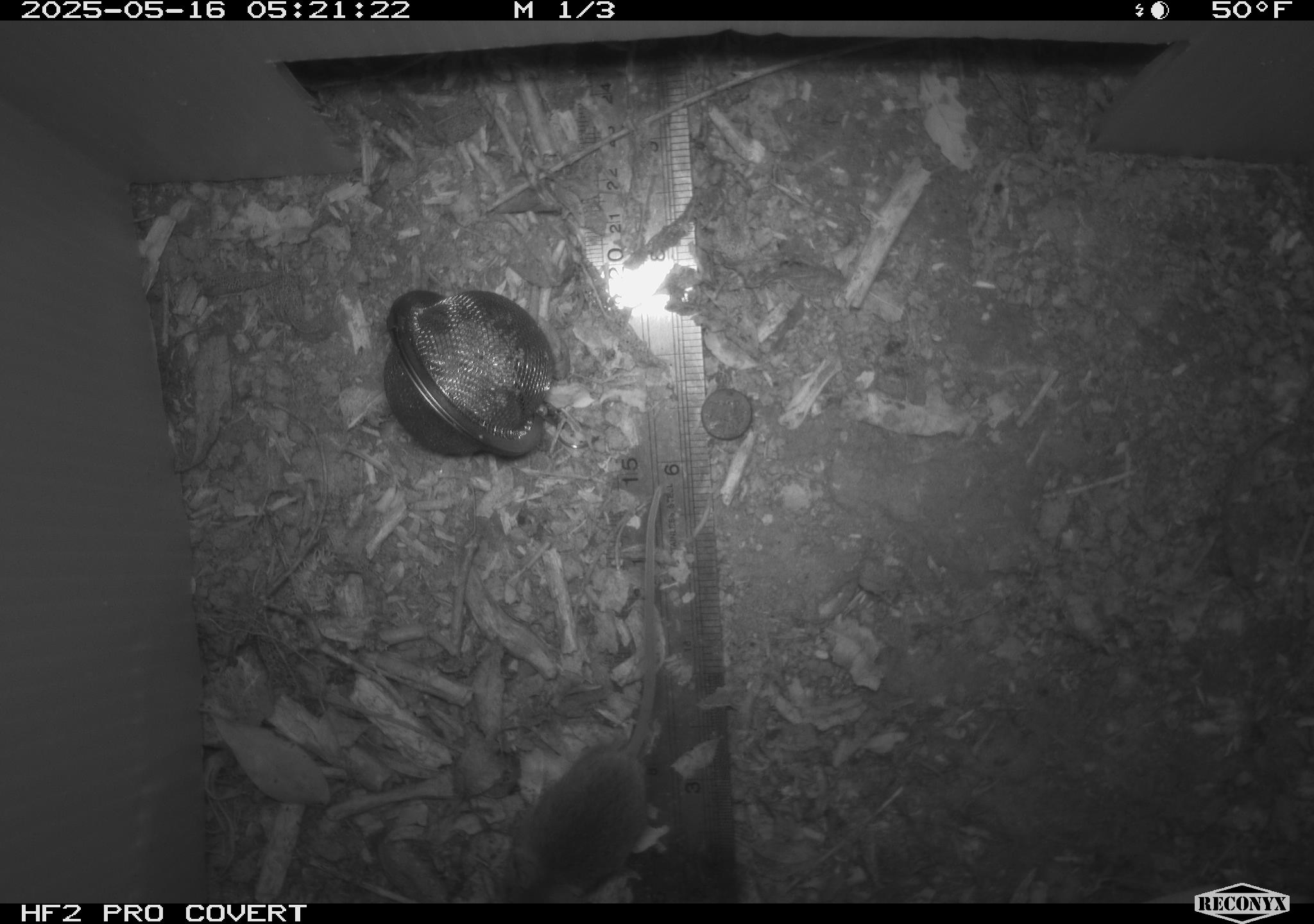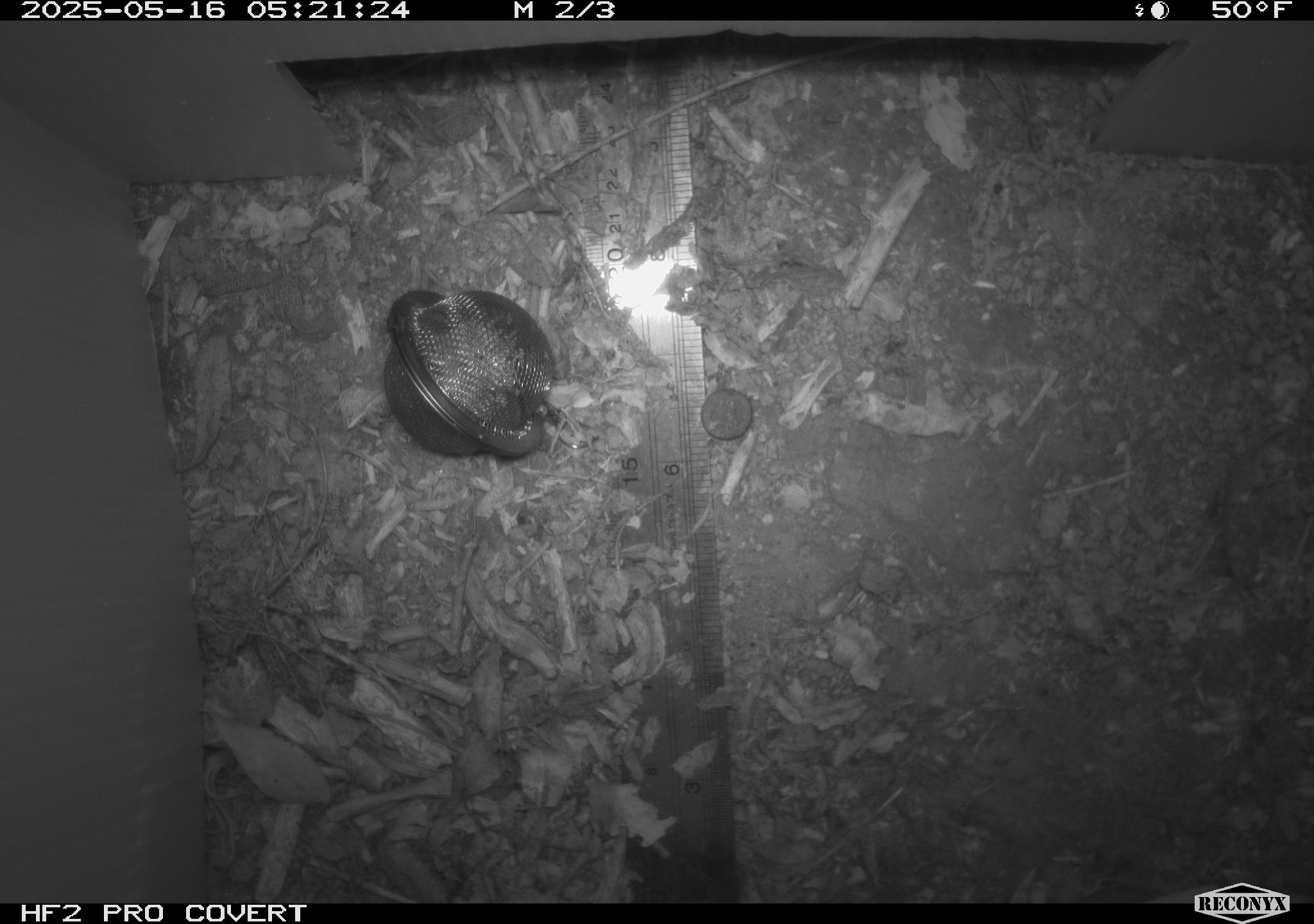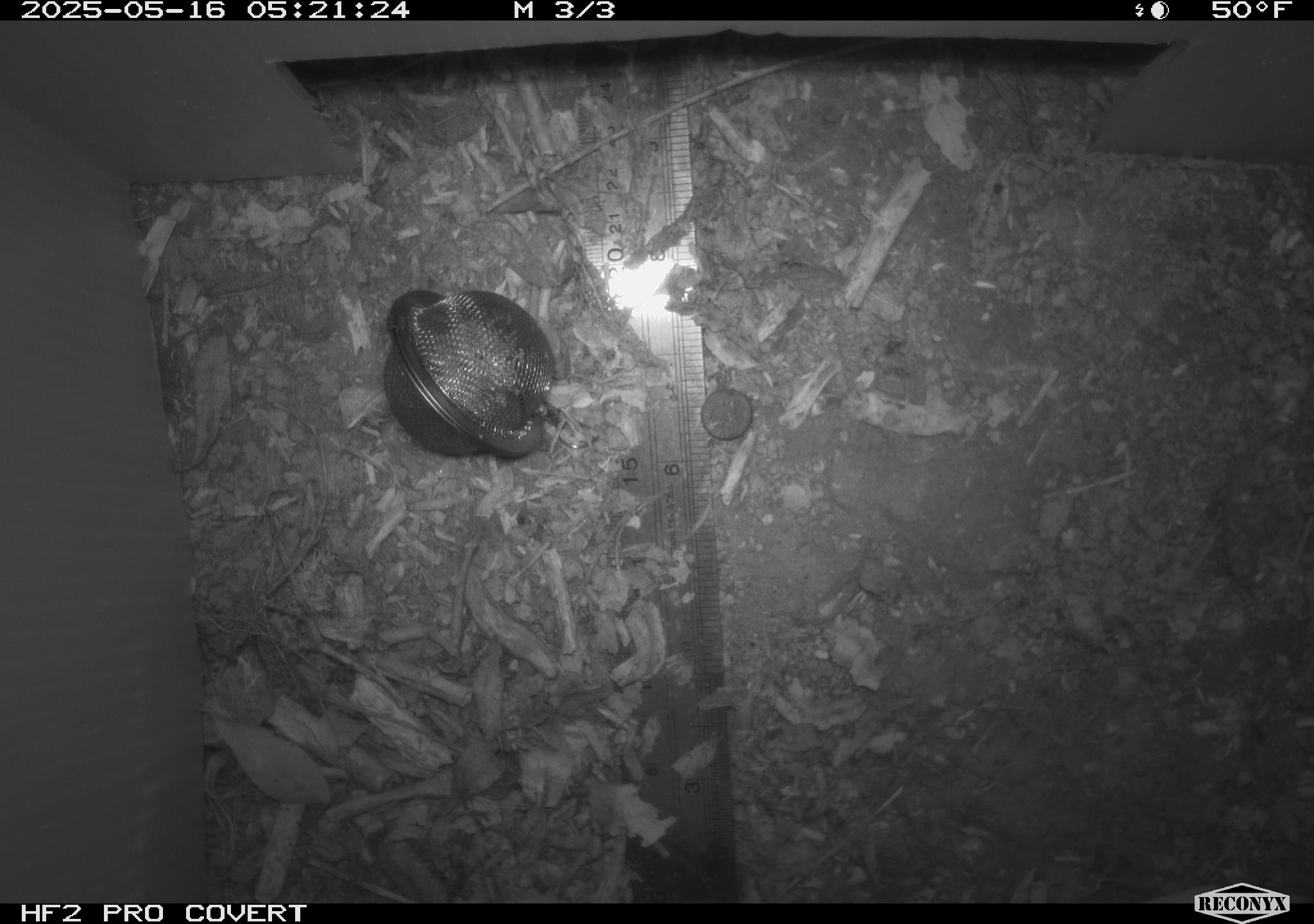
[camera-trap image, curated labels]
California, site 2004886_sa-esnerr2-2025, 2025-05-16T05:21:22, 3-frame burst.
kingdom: Animalia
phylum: Chordata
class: Mammalia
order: Rodentia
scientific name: Rodentia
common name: rodent